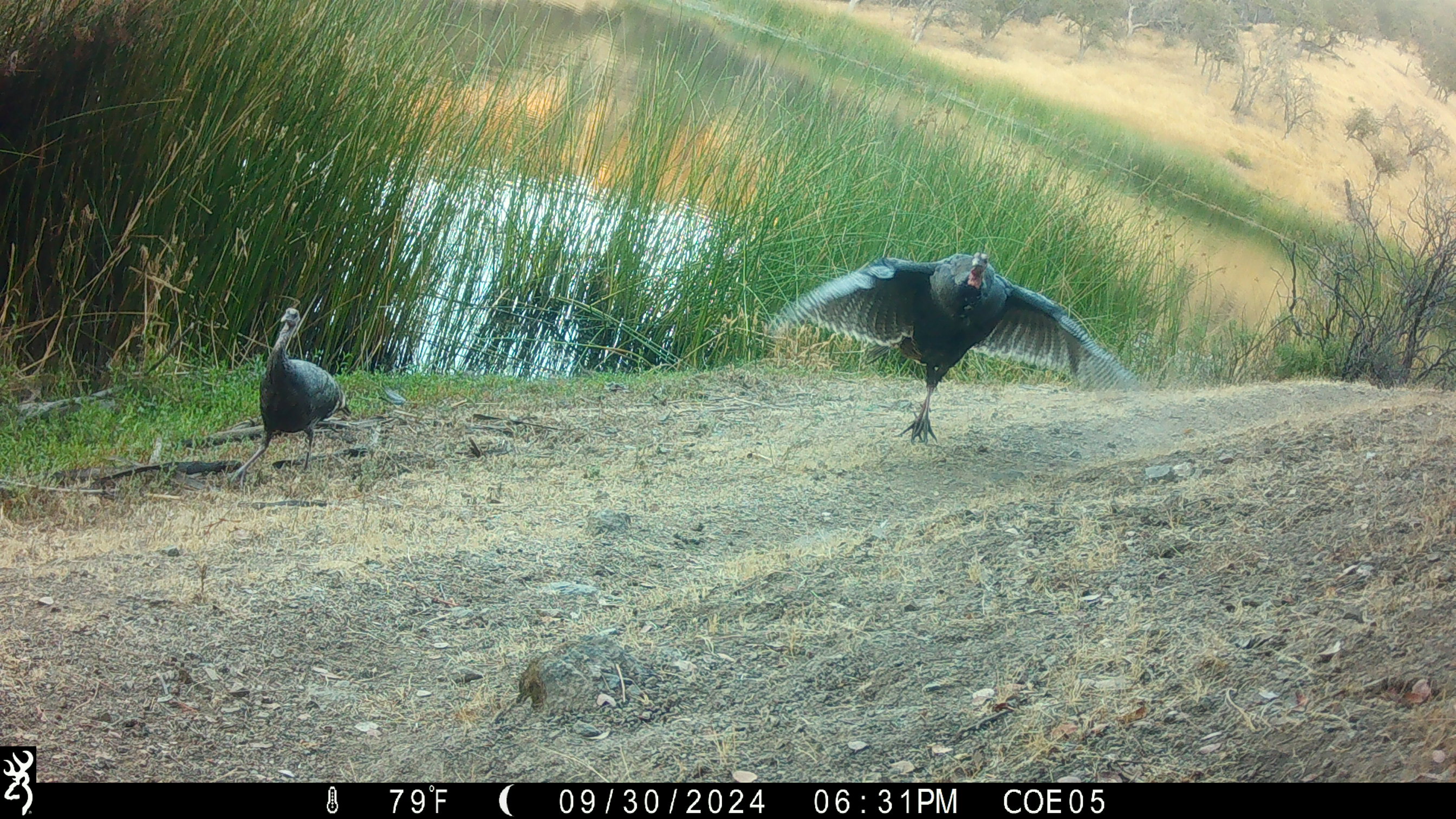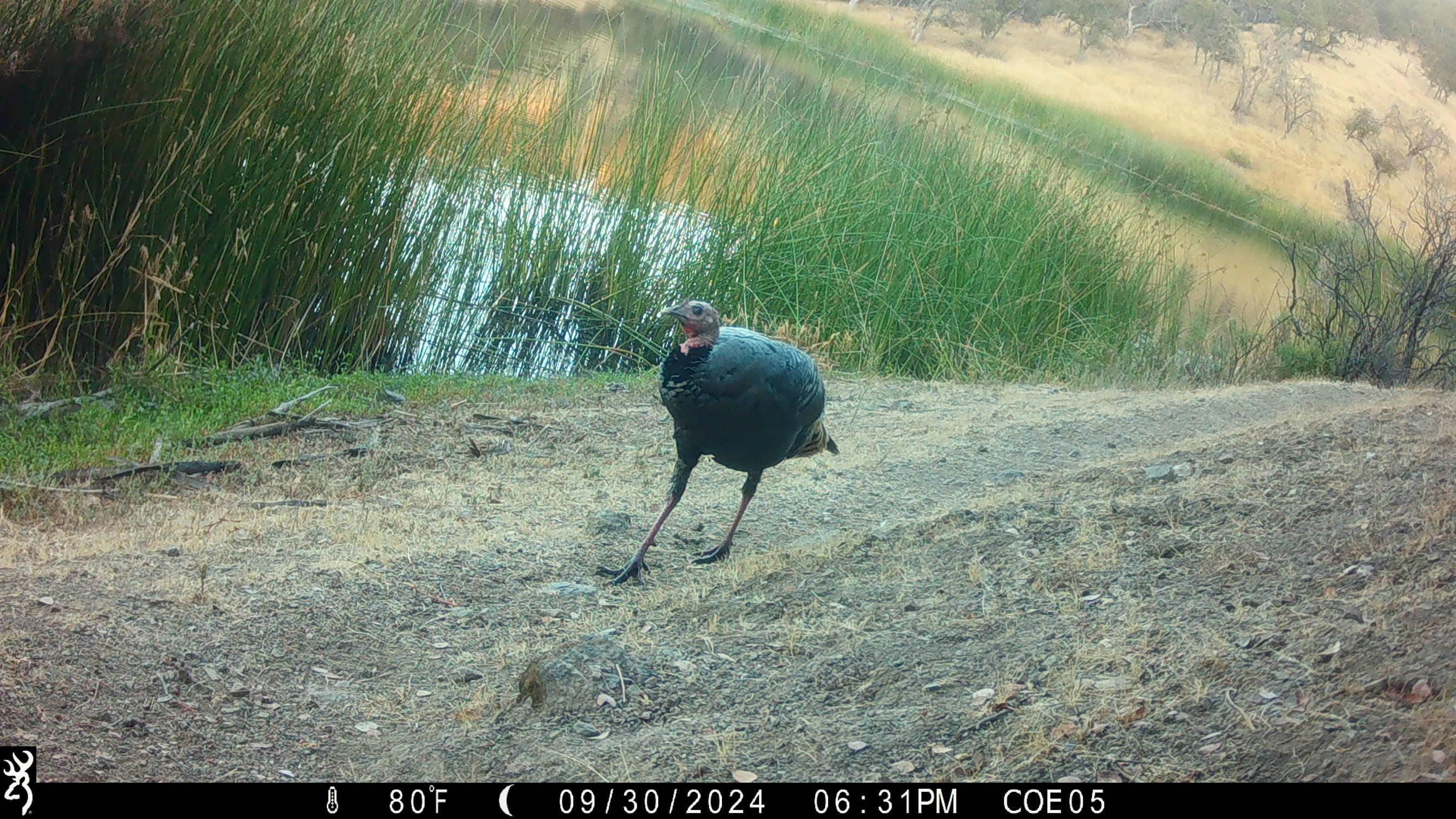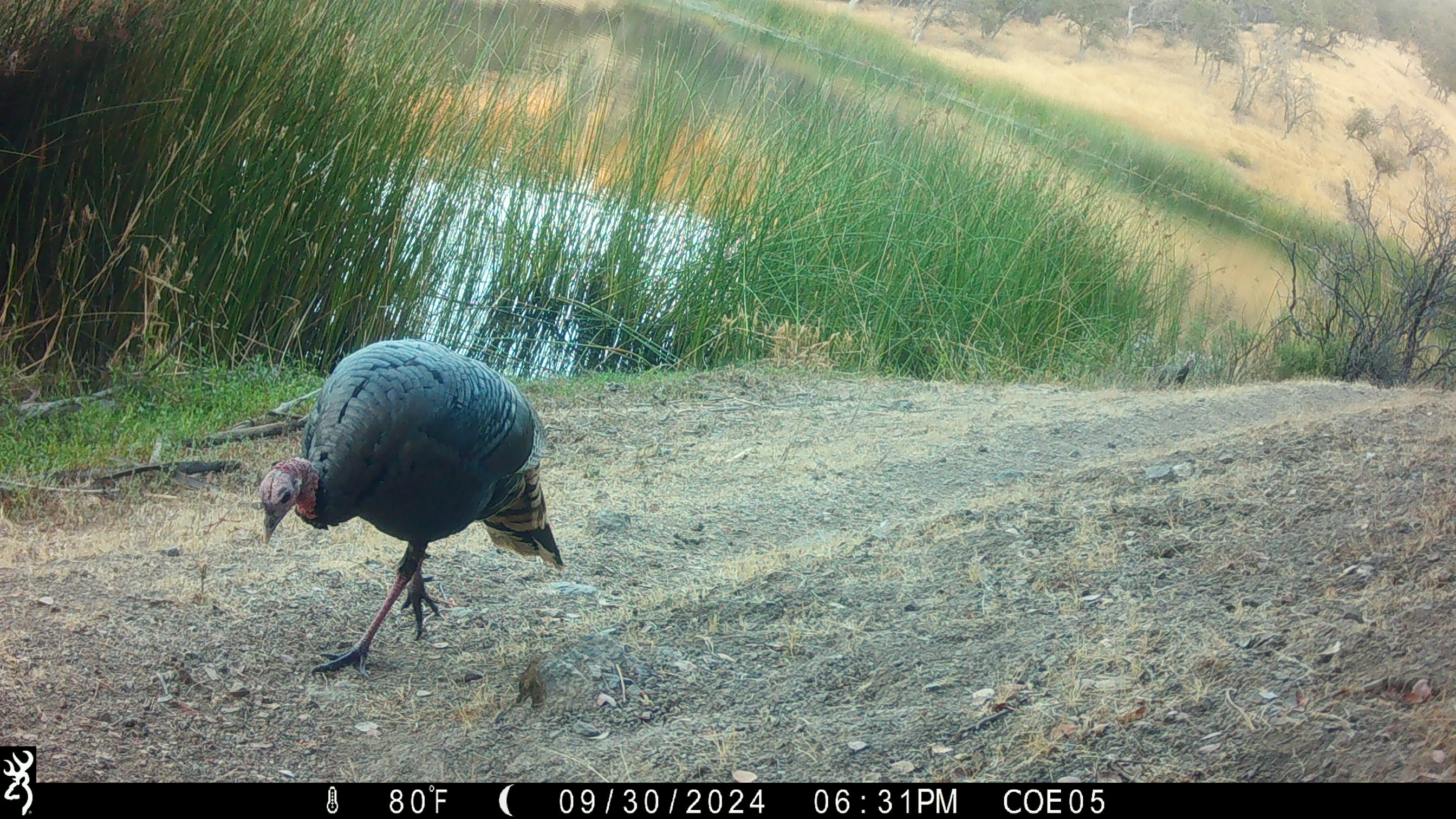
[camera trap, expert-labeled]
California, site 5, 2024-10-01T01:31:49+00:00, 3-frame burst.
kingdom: Animalia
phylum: Chordata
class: Aves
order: Galliformes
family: Phasianidae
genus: Meleagris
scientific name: Meleagris gallopavo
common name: turkey